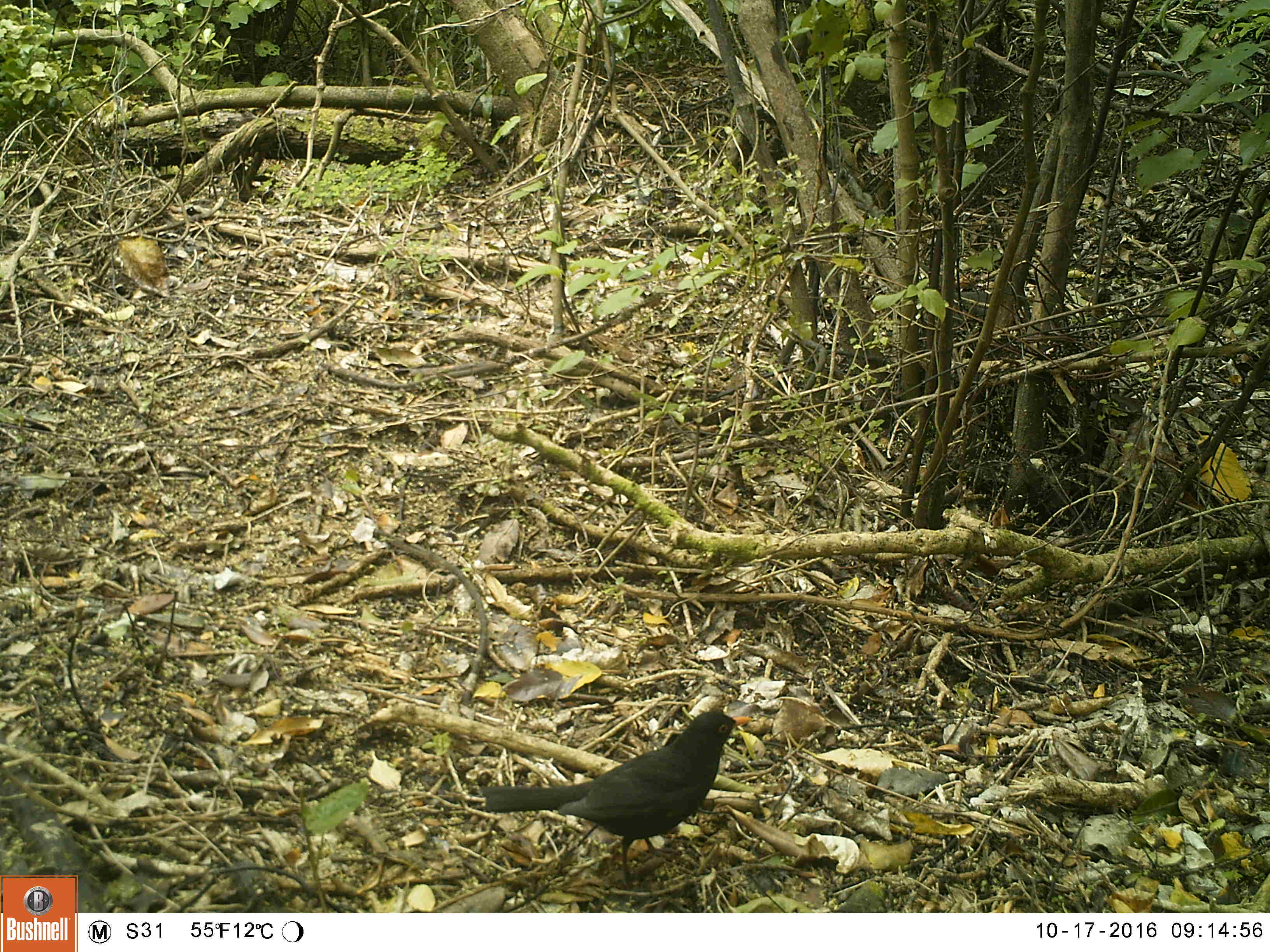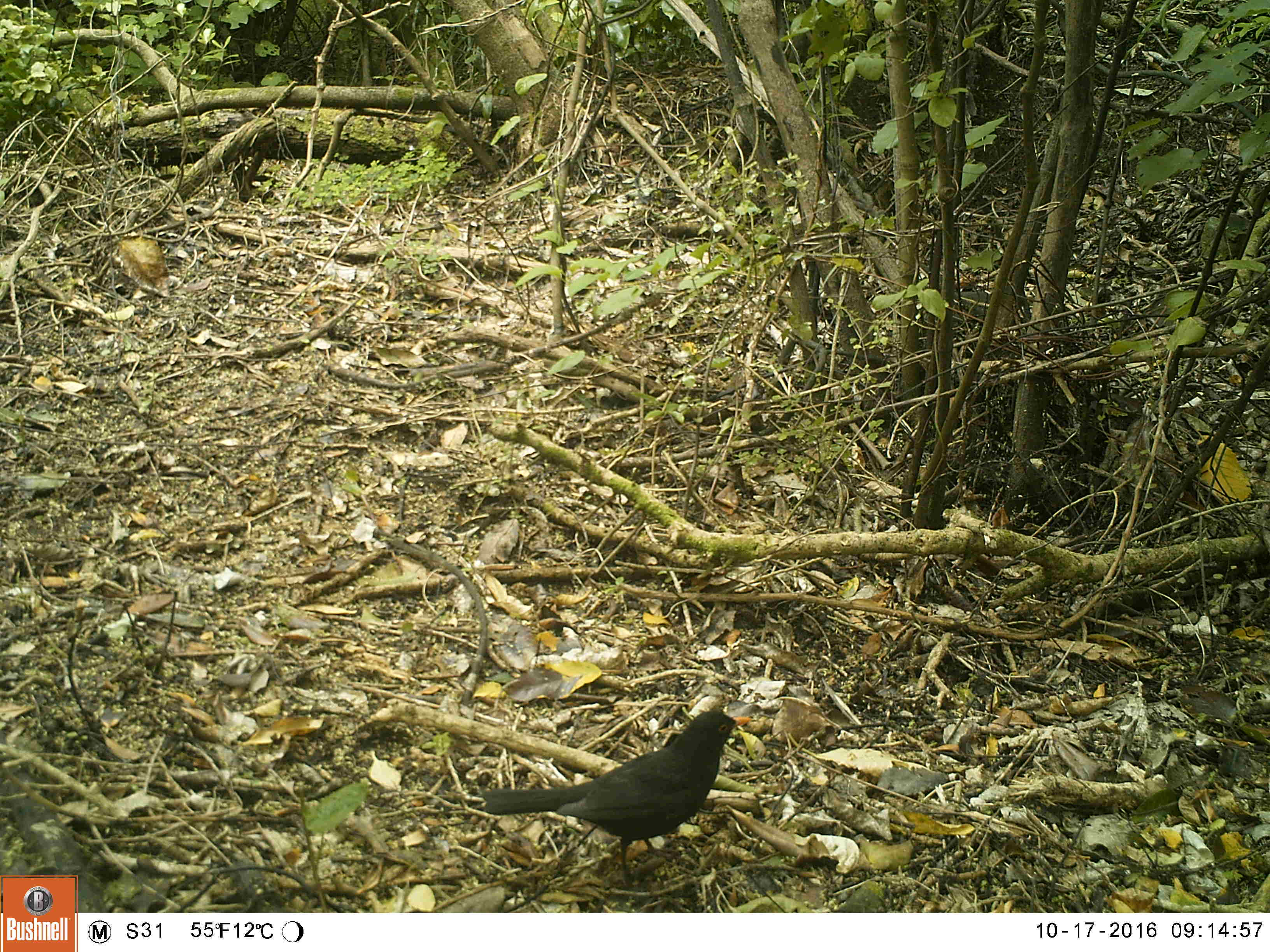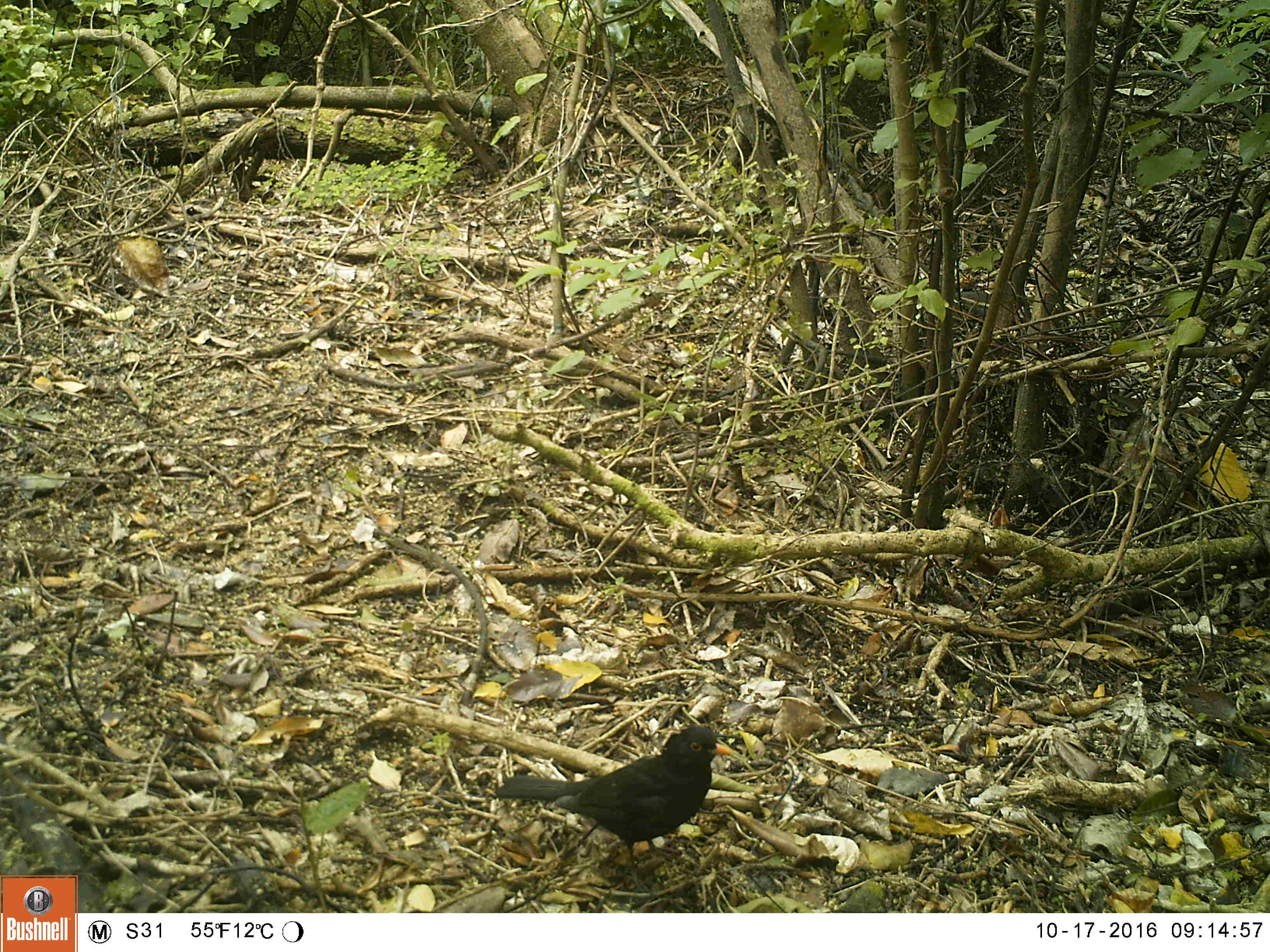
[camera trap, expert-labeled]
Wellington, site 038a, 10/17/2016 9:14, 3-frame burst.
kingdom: Animalia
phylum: Chordata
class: Aves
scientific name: Aves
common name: bird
Bird (Aves).